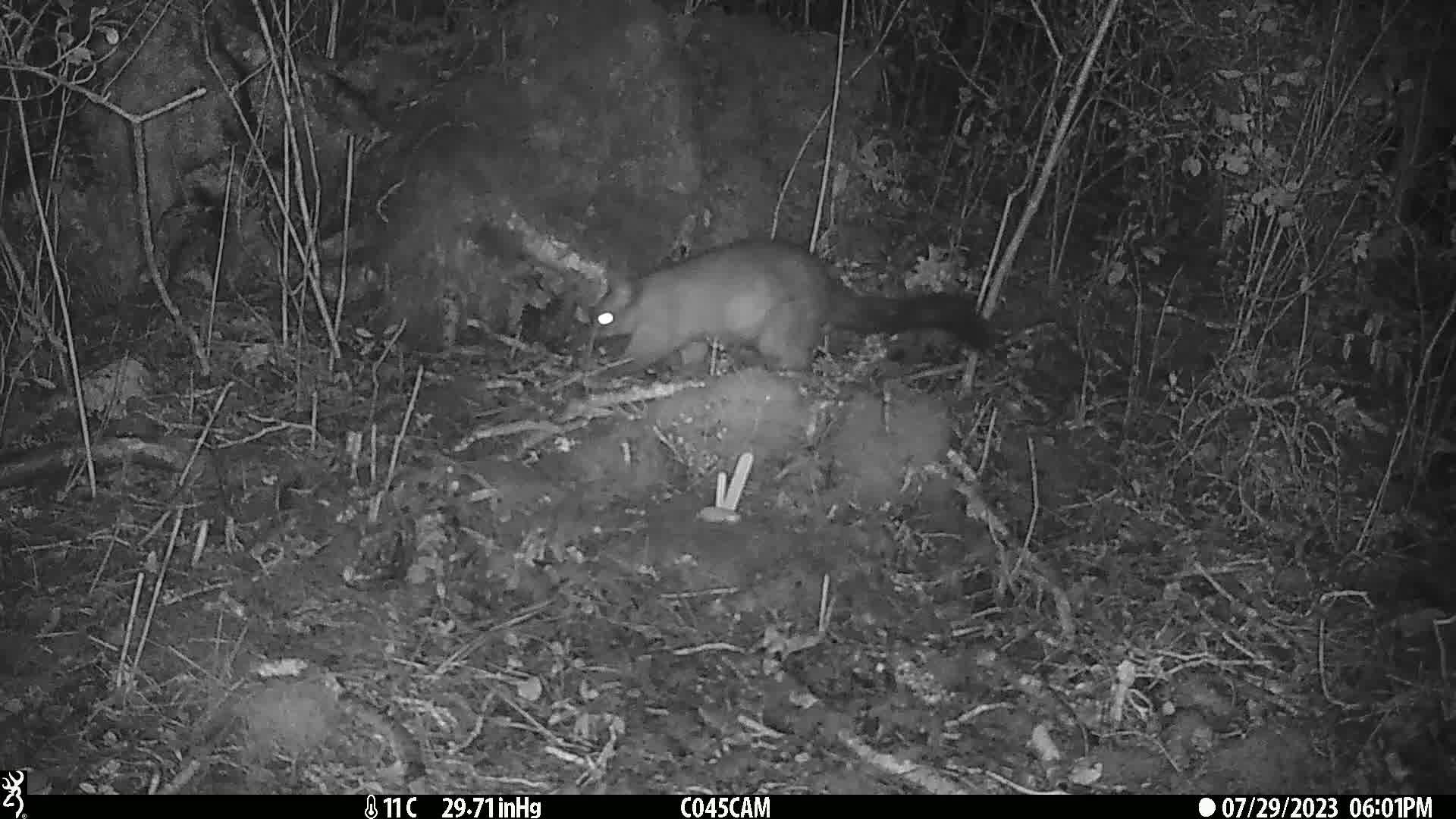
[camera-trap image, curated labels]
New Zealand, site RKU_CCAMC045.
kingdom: Animalia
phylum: Chordata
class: Mammalia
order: Diprotodontia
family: Phalangeridae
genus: Trichosurus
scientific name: Trichosurus vulpecula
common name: common brushtail possum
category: possum